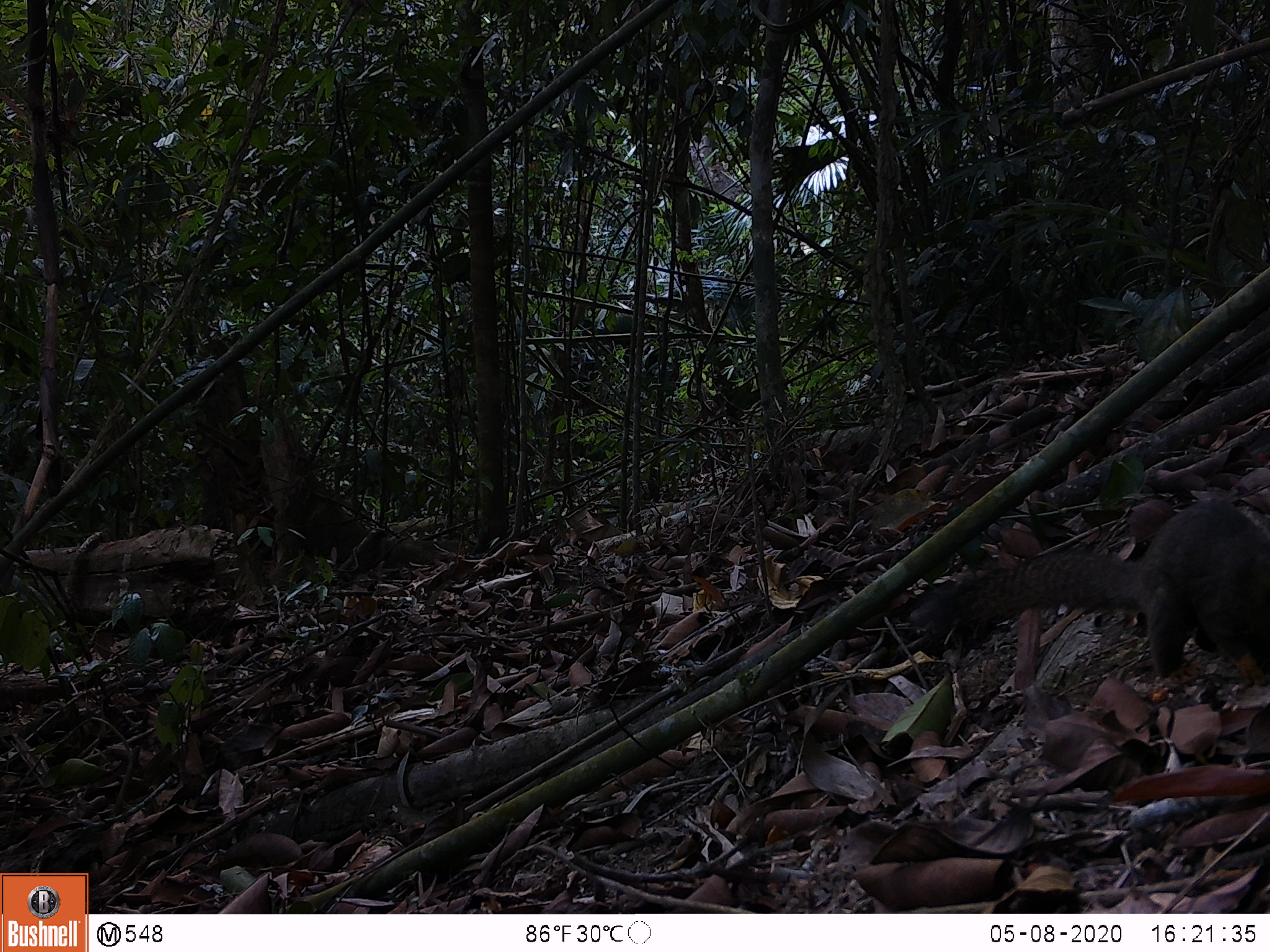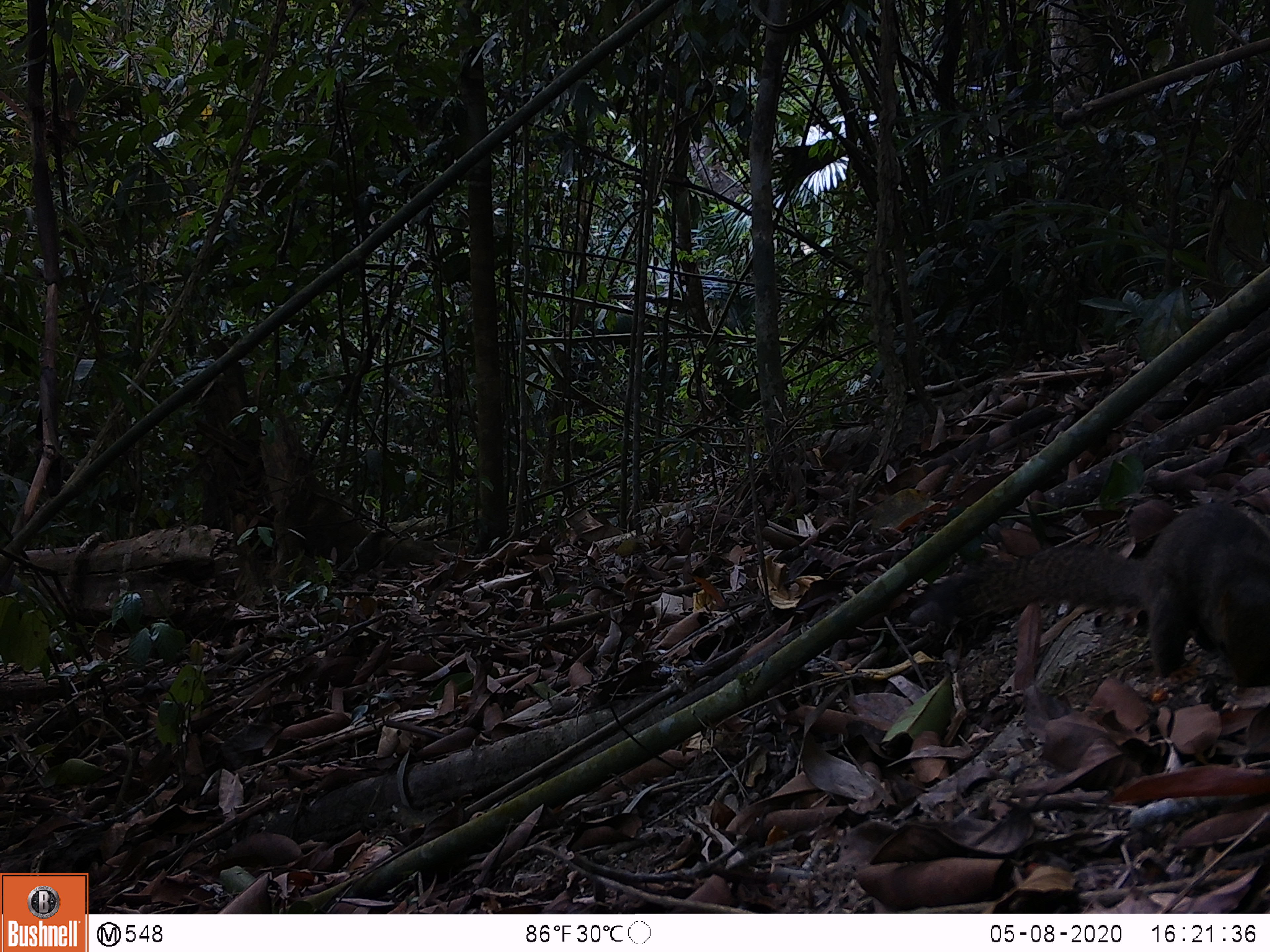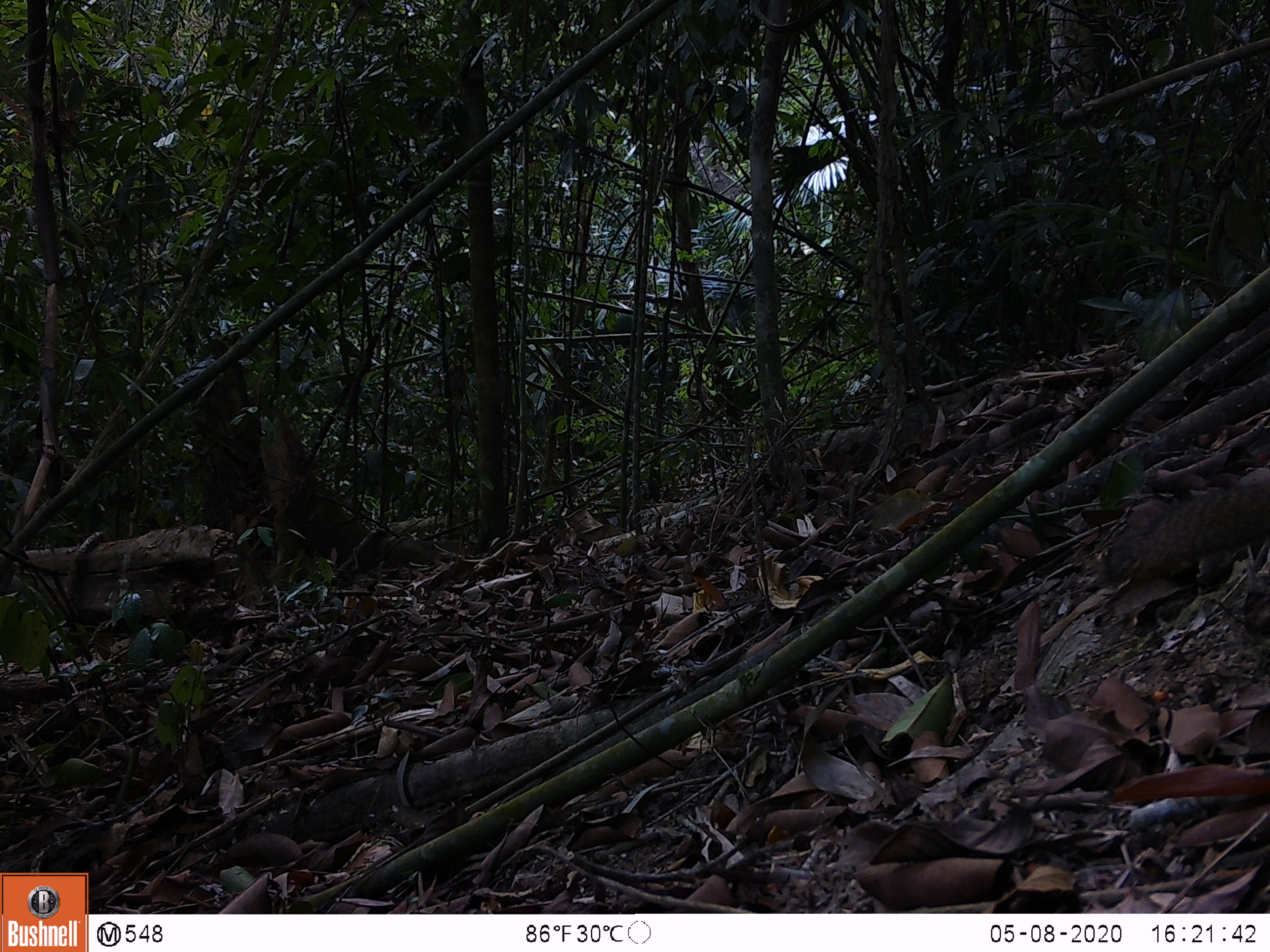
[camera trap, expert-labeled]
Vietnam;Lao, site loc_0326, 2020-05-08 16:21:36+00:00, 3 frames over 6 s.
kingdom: Animalia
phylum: Chordata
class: Mammalia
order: Rodentia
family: Sciuridae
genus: Callosciurus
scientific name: Callosciurus erythraeus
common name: pallas's squirrel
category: pallass squirrel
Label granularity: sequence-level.